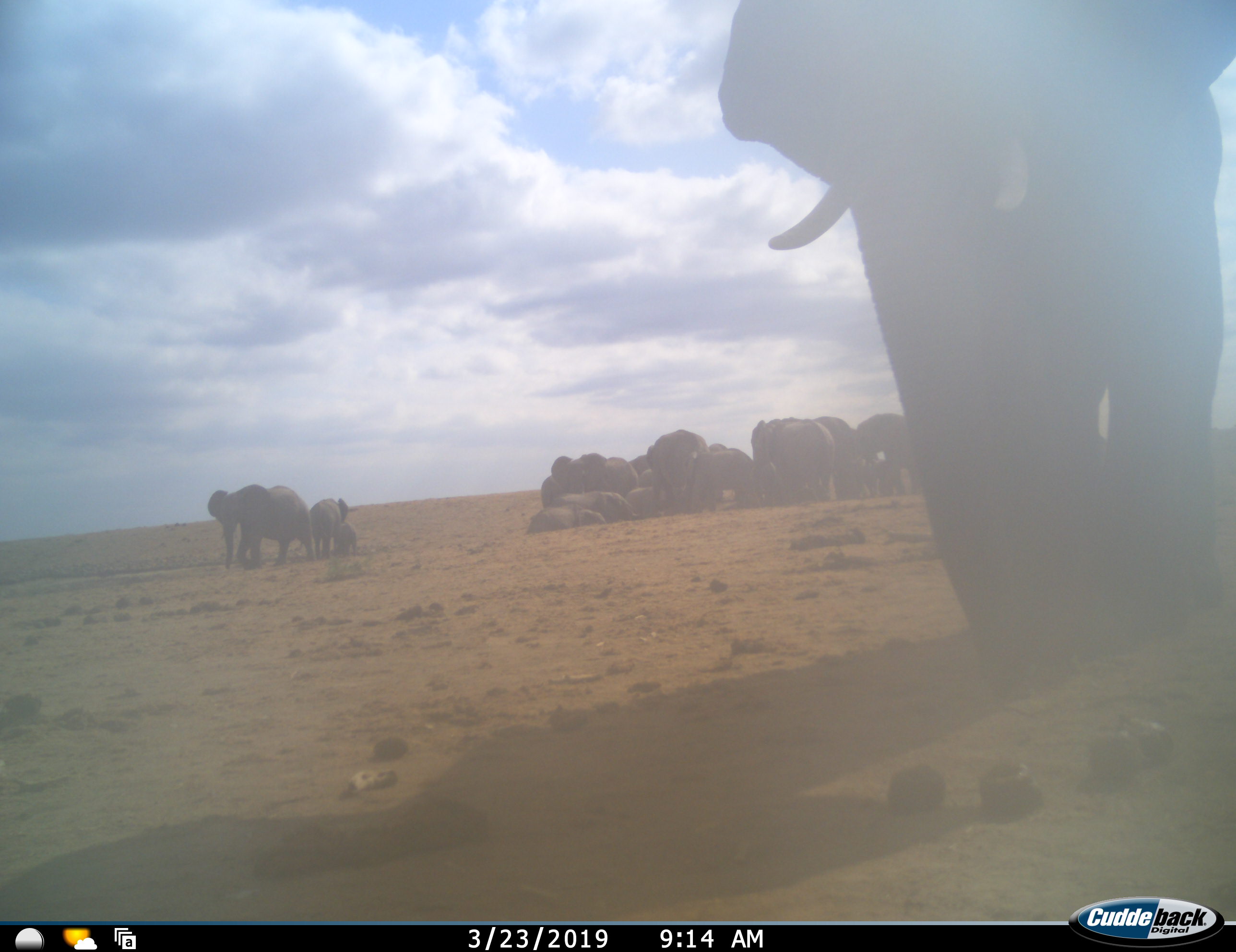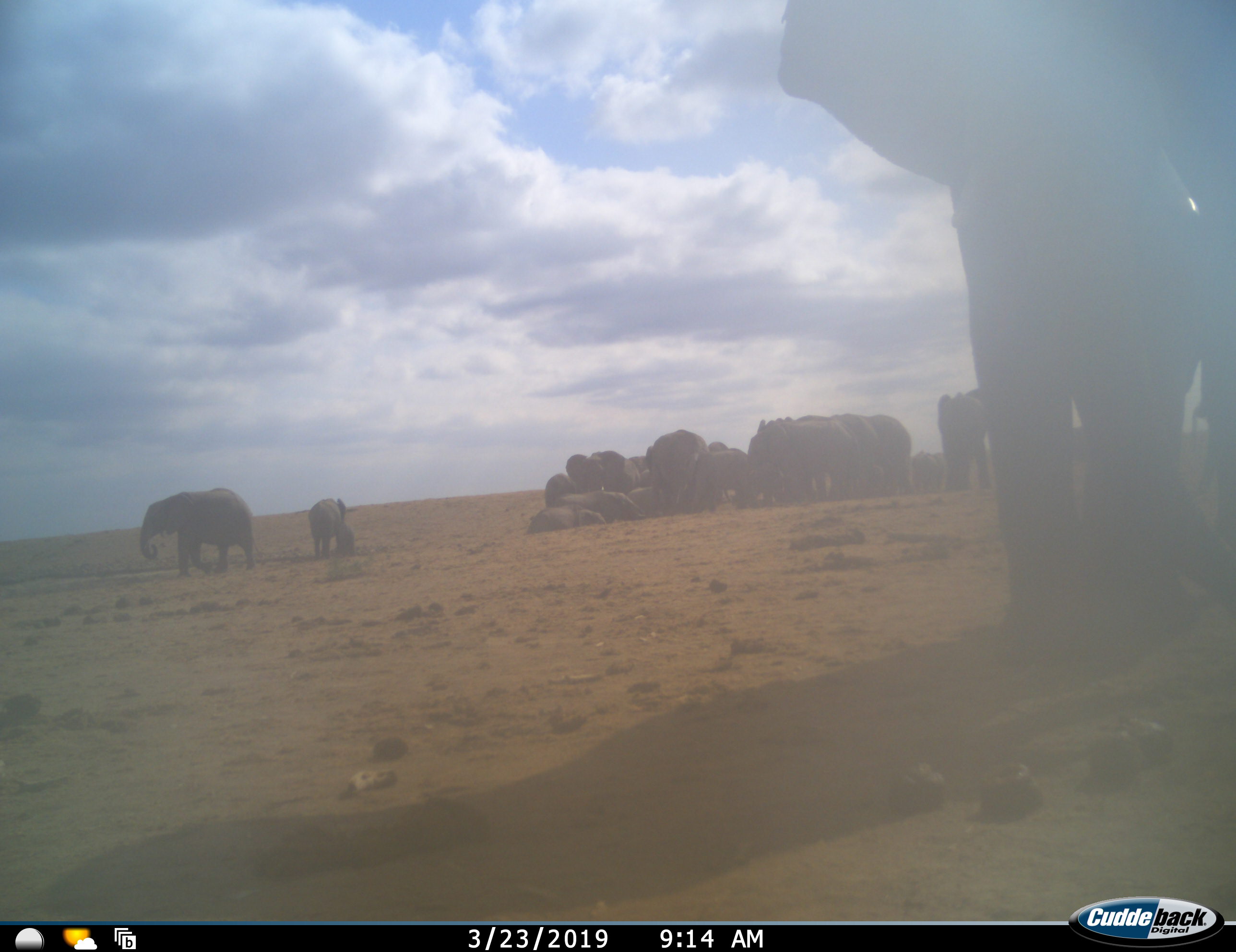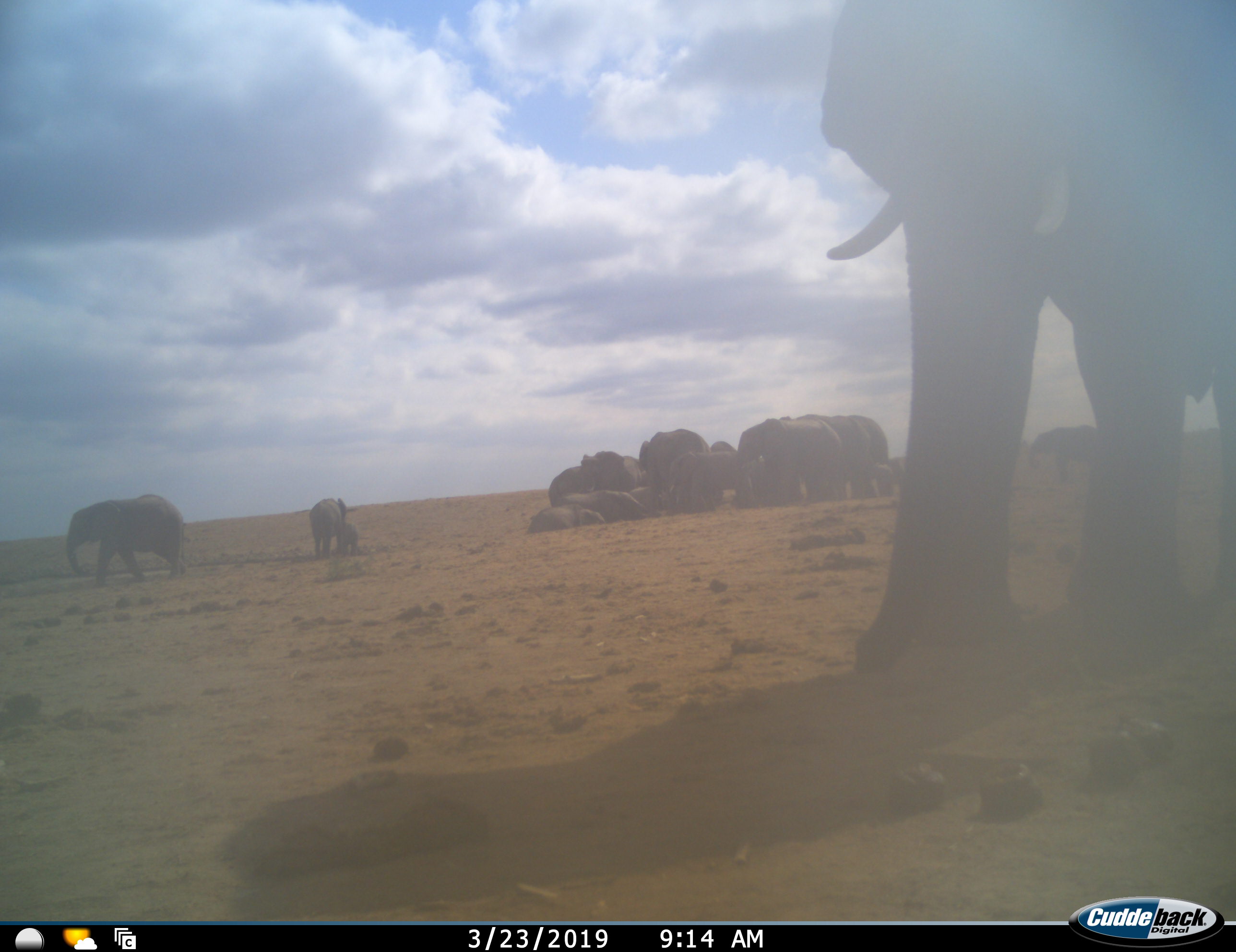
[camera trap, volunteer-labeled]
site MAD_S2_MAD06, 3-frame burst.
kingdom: Animalia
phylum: Chordata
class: Mammalia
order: Proboscidea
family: Elephantidae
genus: Loxodonta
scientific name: Loxodonta africana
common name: african bush elephant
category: elephant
Elephant (african bush elephant) (Loxodonta africana), count 11-50. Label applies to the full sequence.